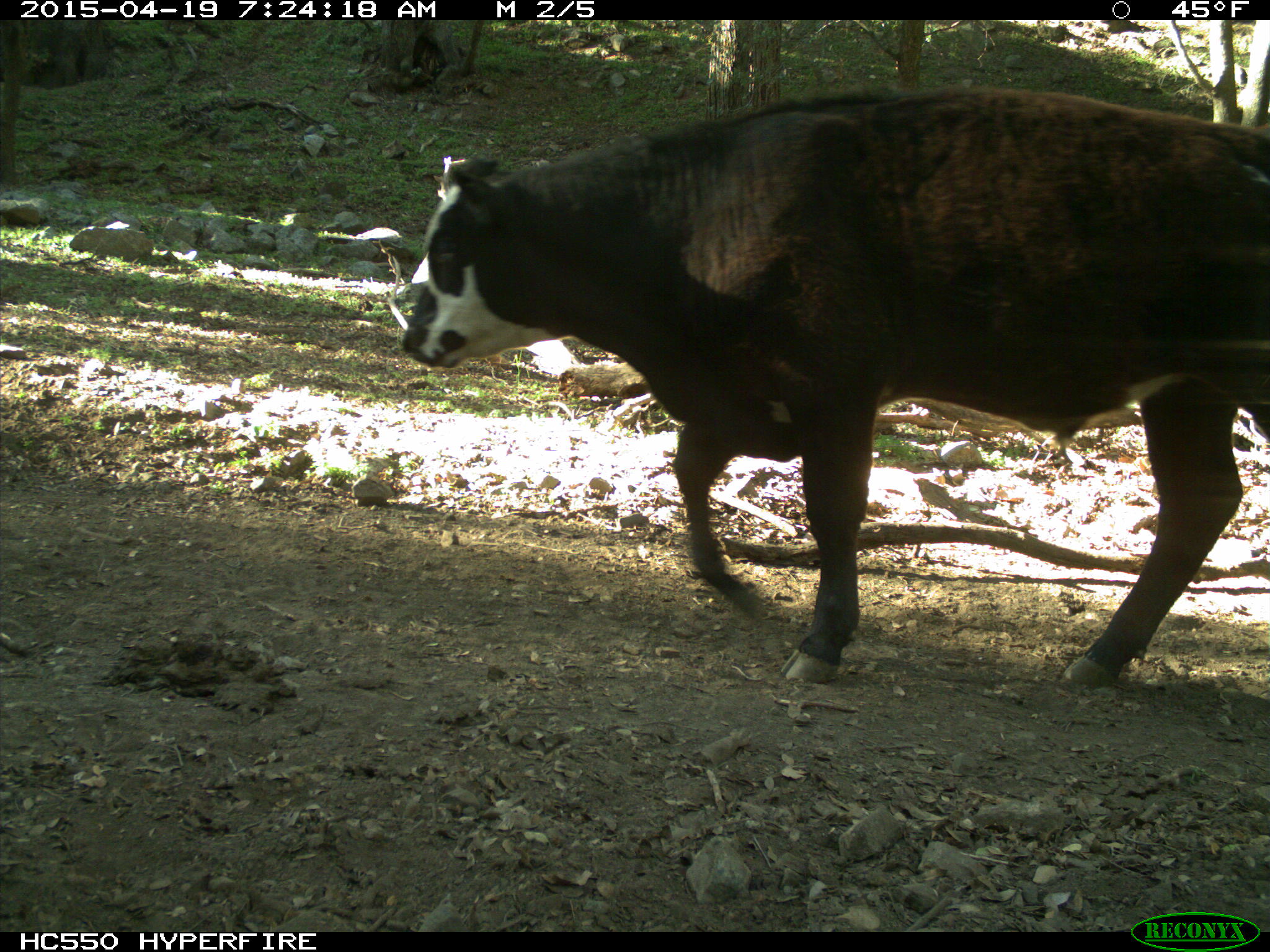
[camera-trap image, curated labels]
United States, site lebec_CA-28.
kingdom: Animalia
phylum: Chordata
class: Mammalia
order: Artiodactyla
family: Bovidae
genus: Bos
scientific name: Bos taurus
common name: domestic cow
Bos taurus (domestic cow).